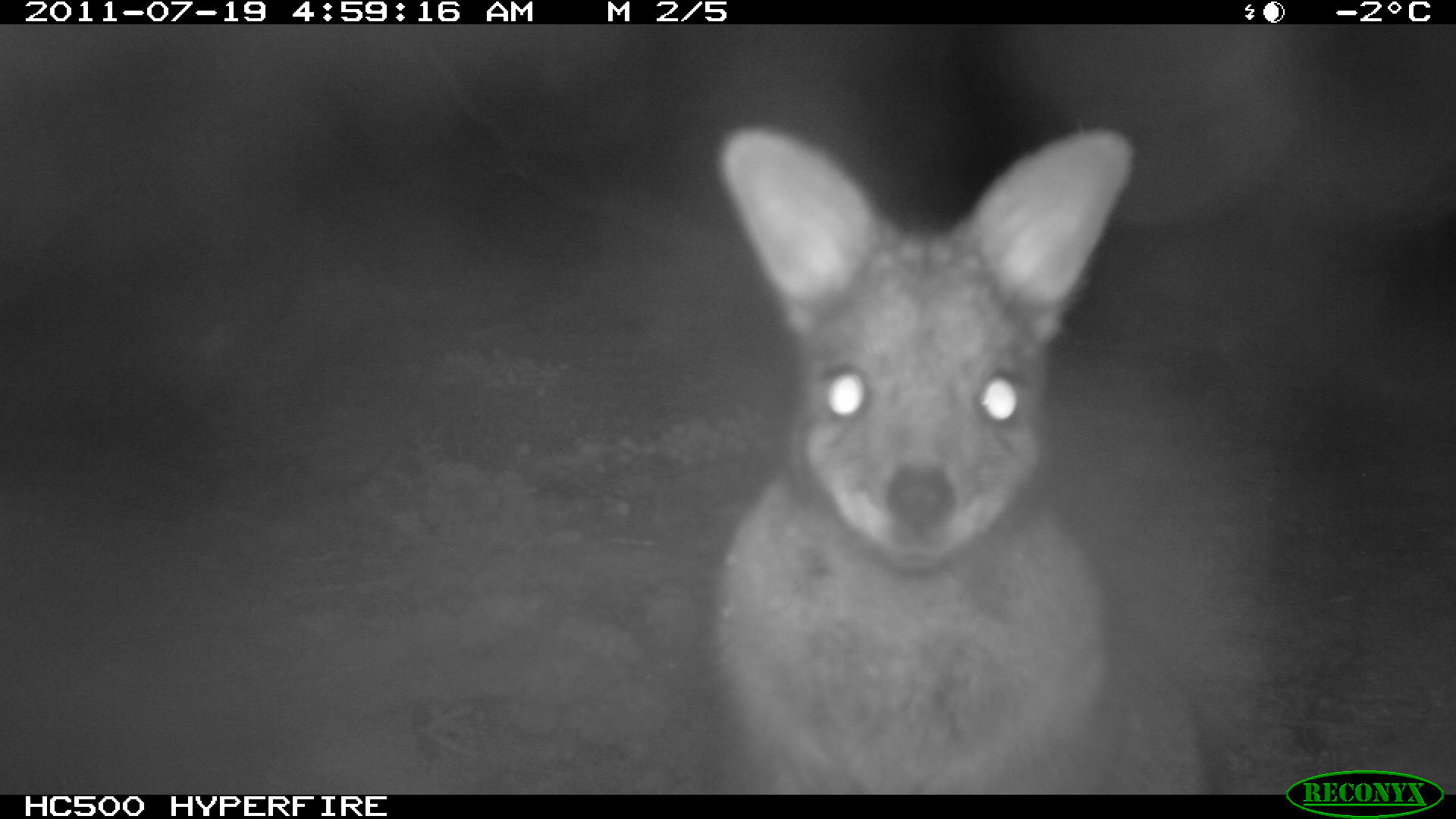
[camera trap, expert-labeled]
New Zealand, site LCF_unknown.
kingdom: Animalia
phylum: Chordata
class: Mammalia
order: Diprotodontia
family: Macropodidae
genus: Notamacropus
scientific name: Notamacropus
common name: wallaby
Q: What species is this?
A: Wallaby (Notamacropus).